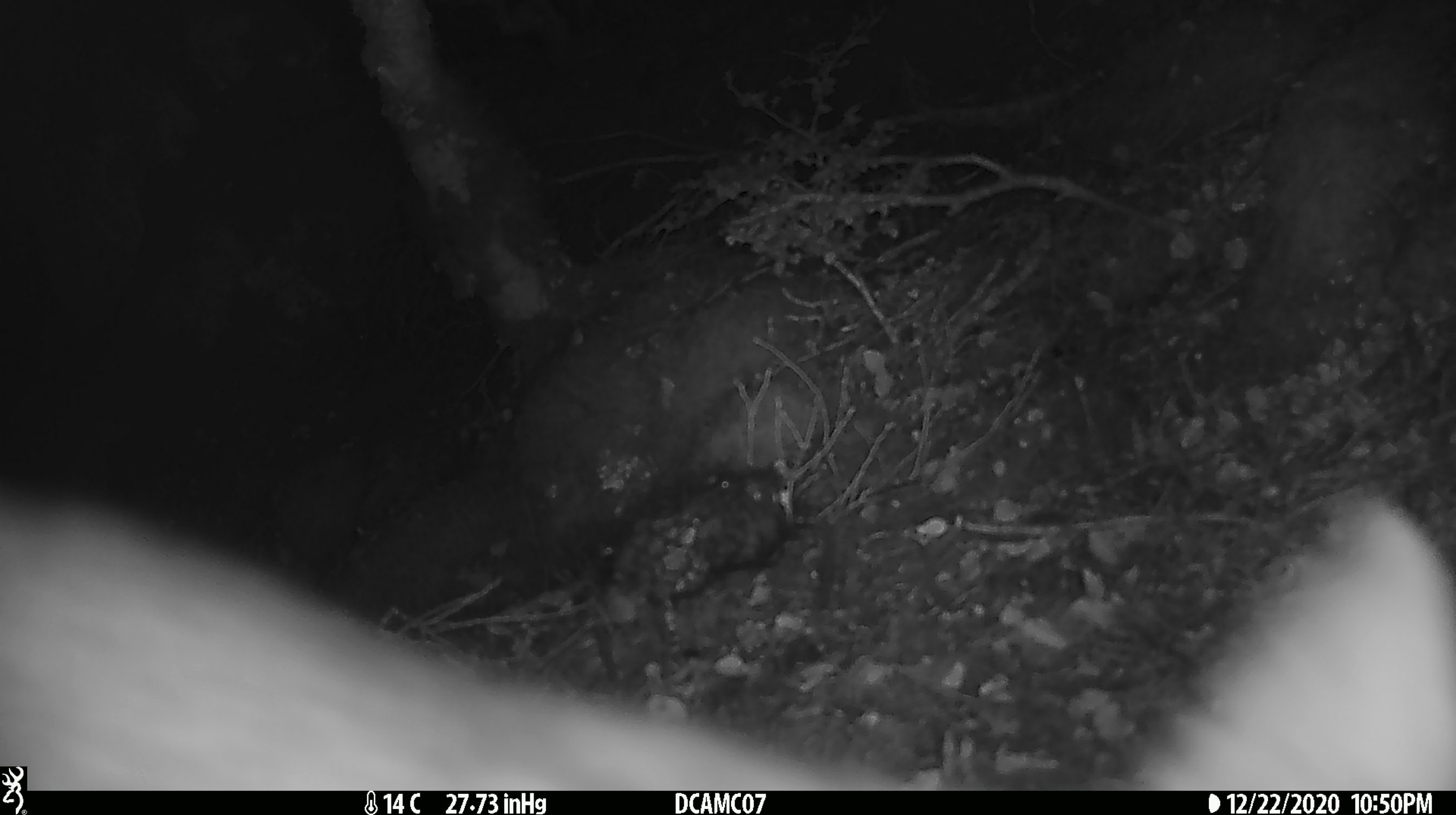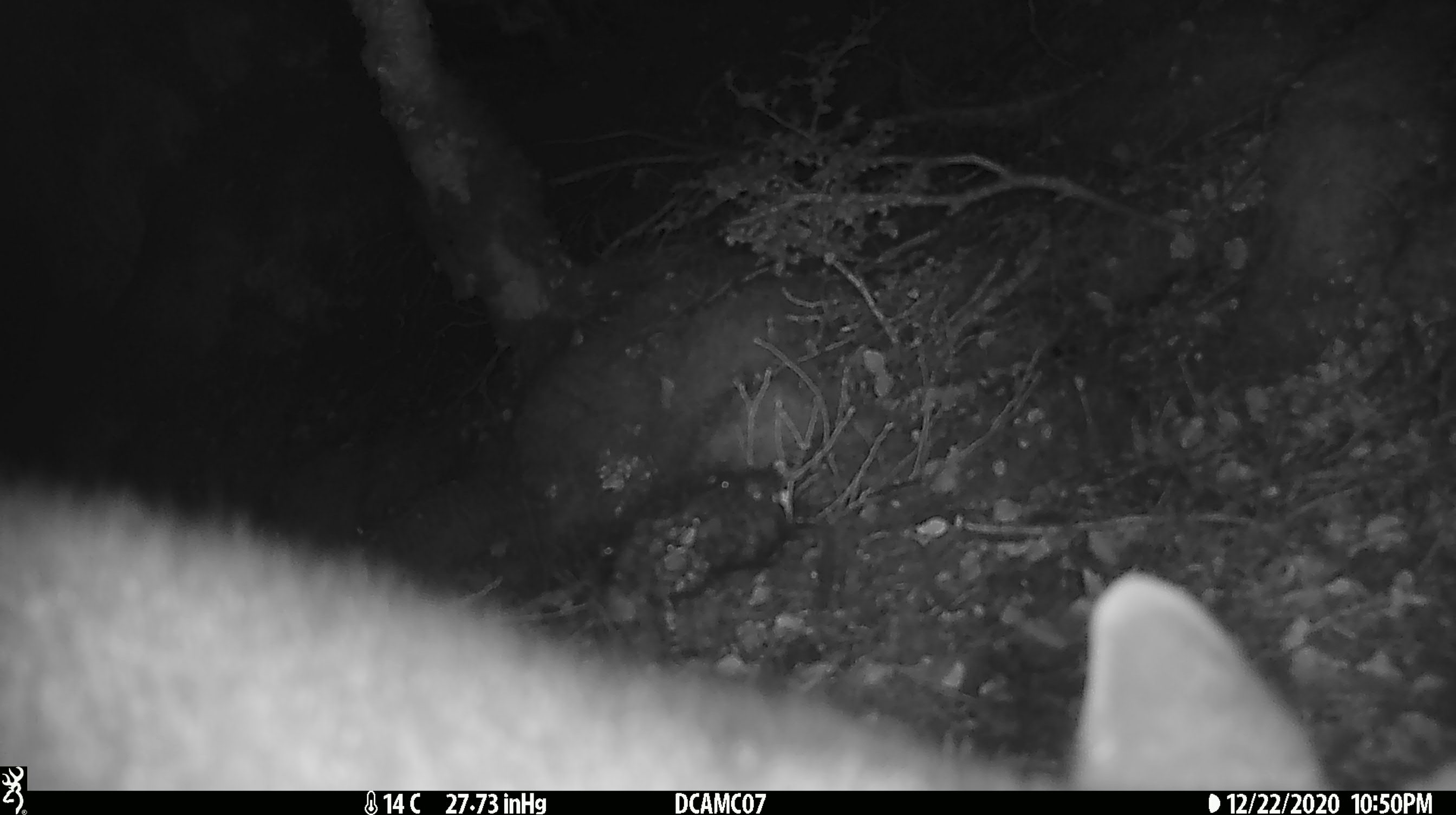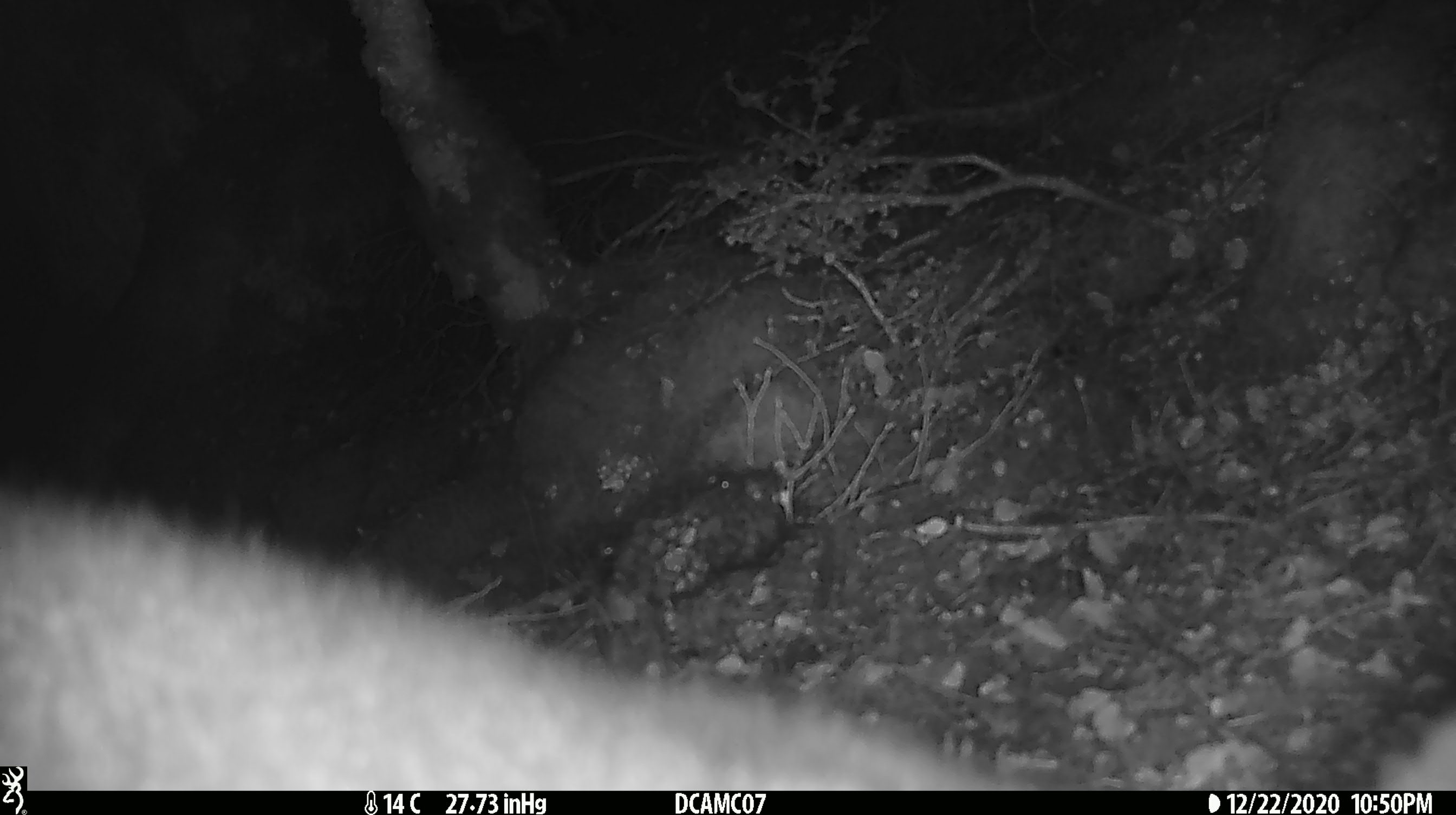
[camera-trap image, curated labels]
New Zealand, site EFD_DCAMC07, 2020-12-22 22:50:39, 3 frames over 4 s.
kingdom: Animalia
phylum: Chordata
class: Mammalia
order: Diprotodontia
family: Phalangeridae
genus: Trichosurus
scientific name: Trichosurus vulpecula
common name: common brushtail possum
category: possum